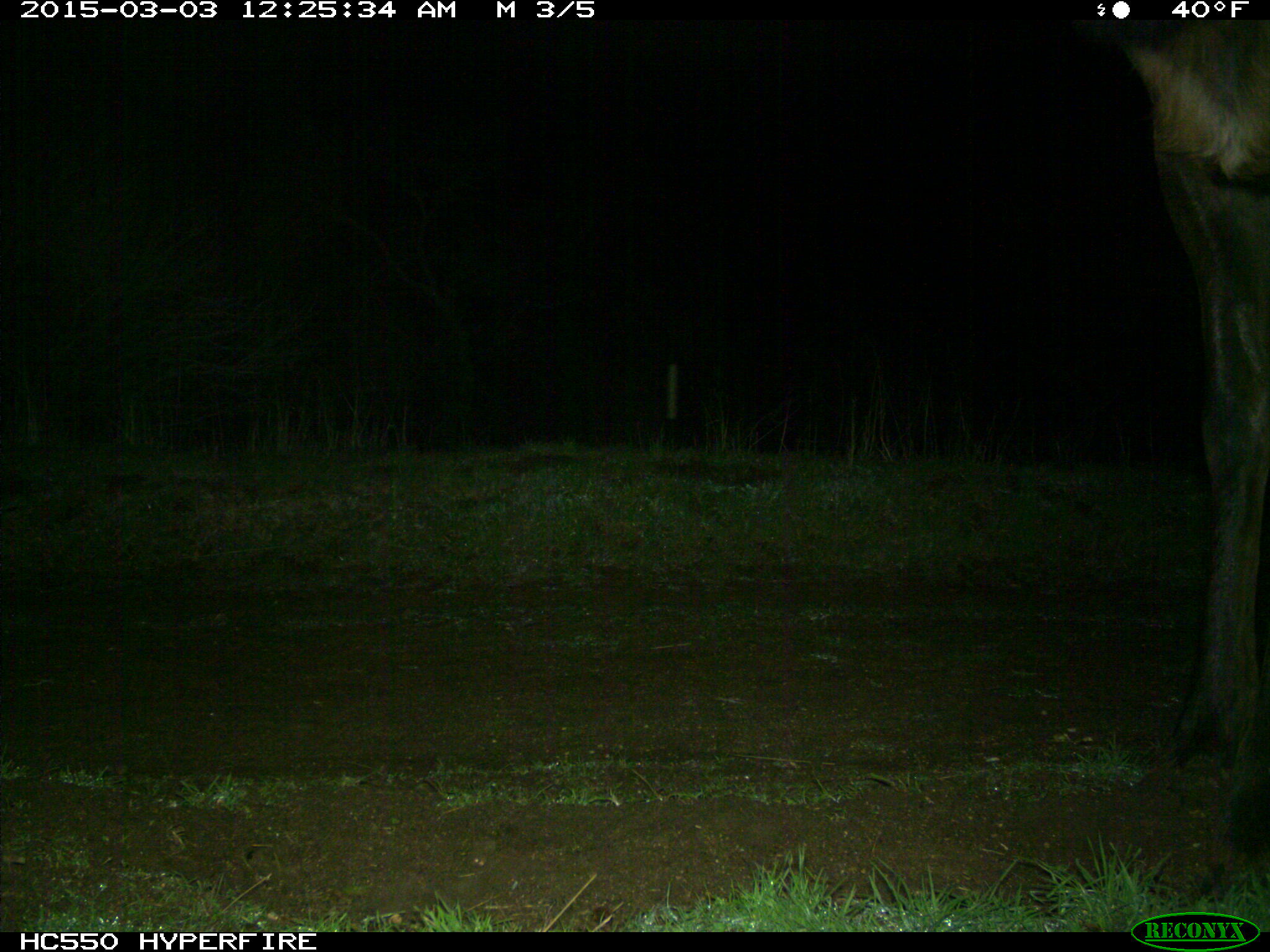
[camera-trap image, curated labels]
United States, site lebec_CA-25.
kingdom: Animalia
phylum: Chordata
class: Mammalia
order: Artiodactyla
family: Cervidae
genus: Cervus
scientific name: Cervus canadensis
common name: elk